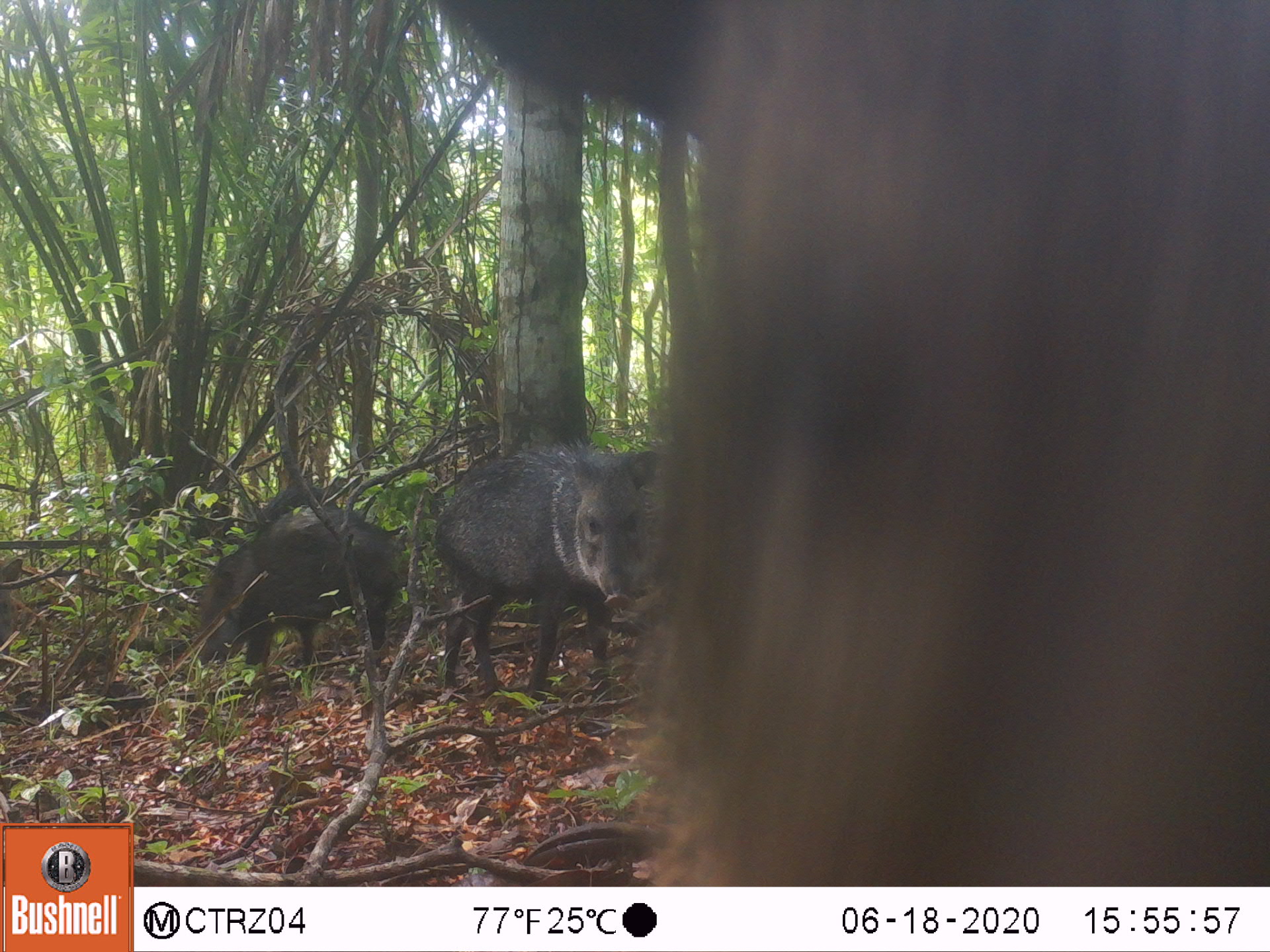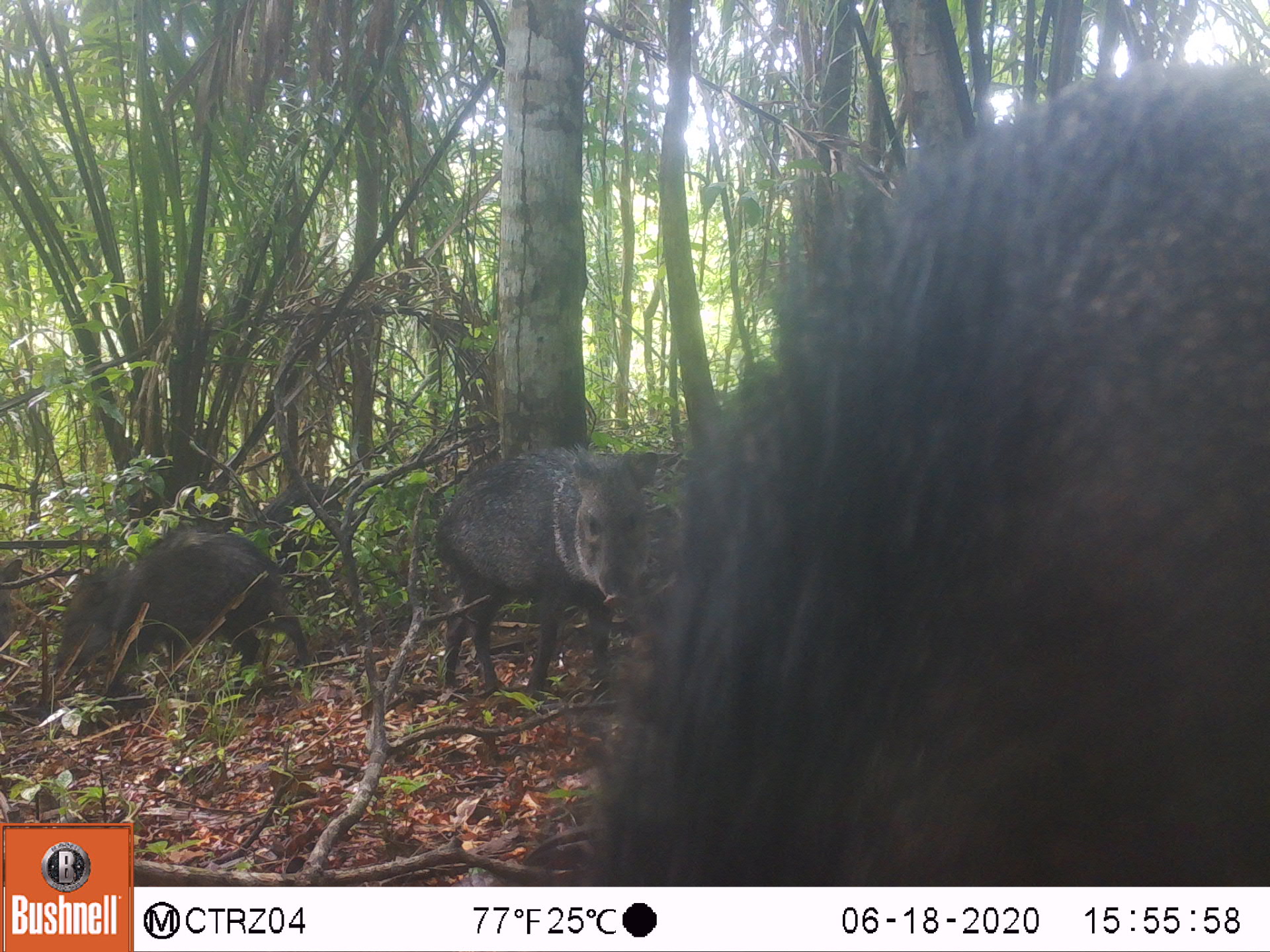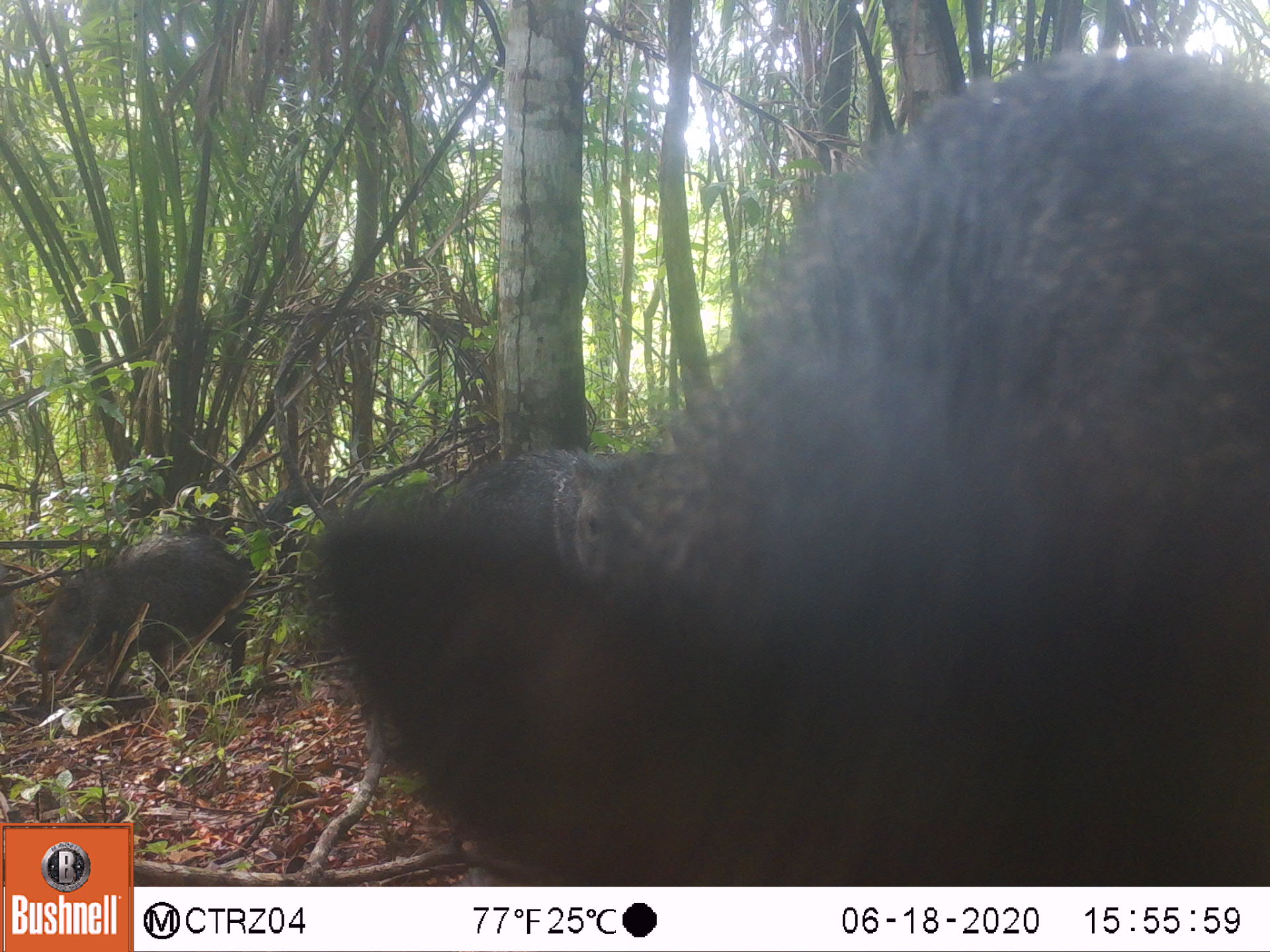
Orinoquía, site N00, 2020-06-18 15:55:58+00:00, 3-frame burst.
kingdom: Animalia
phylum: Chordata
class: Mammalia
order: Artiodactyla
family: Tayassuidae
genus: Pecari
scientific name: Pecari tajacu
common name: collared peccary